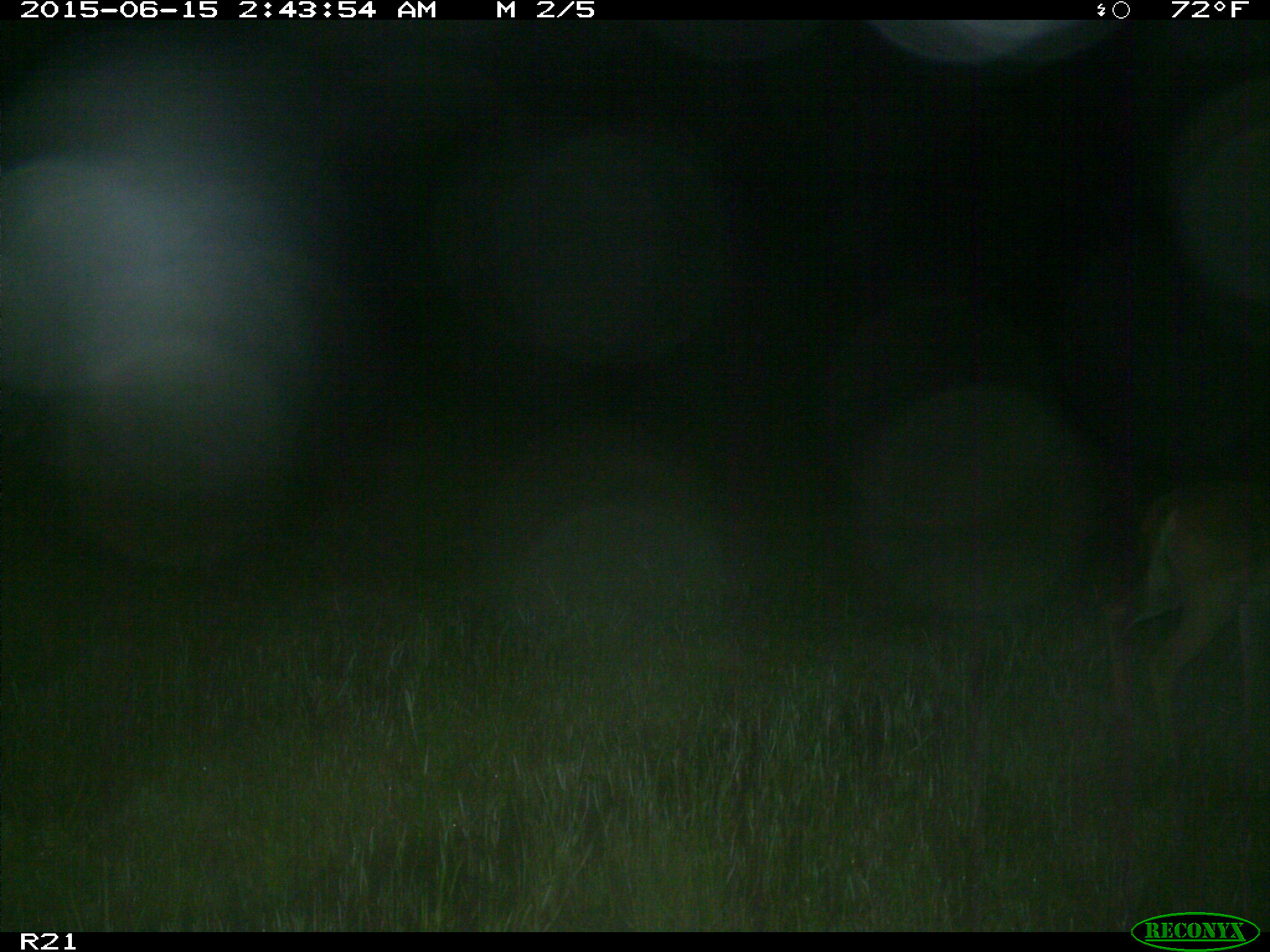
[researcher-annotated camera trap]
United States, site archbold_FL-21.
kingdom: Animalia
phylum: Chordata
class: Mammalia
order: Artiodactyla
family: Cervidae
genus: Odocoileus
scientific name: Odocoileus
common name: deer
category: unidentified deer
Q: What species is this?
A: Unidentified deer (deer) (Odocoileus).